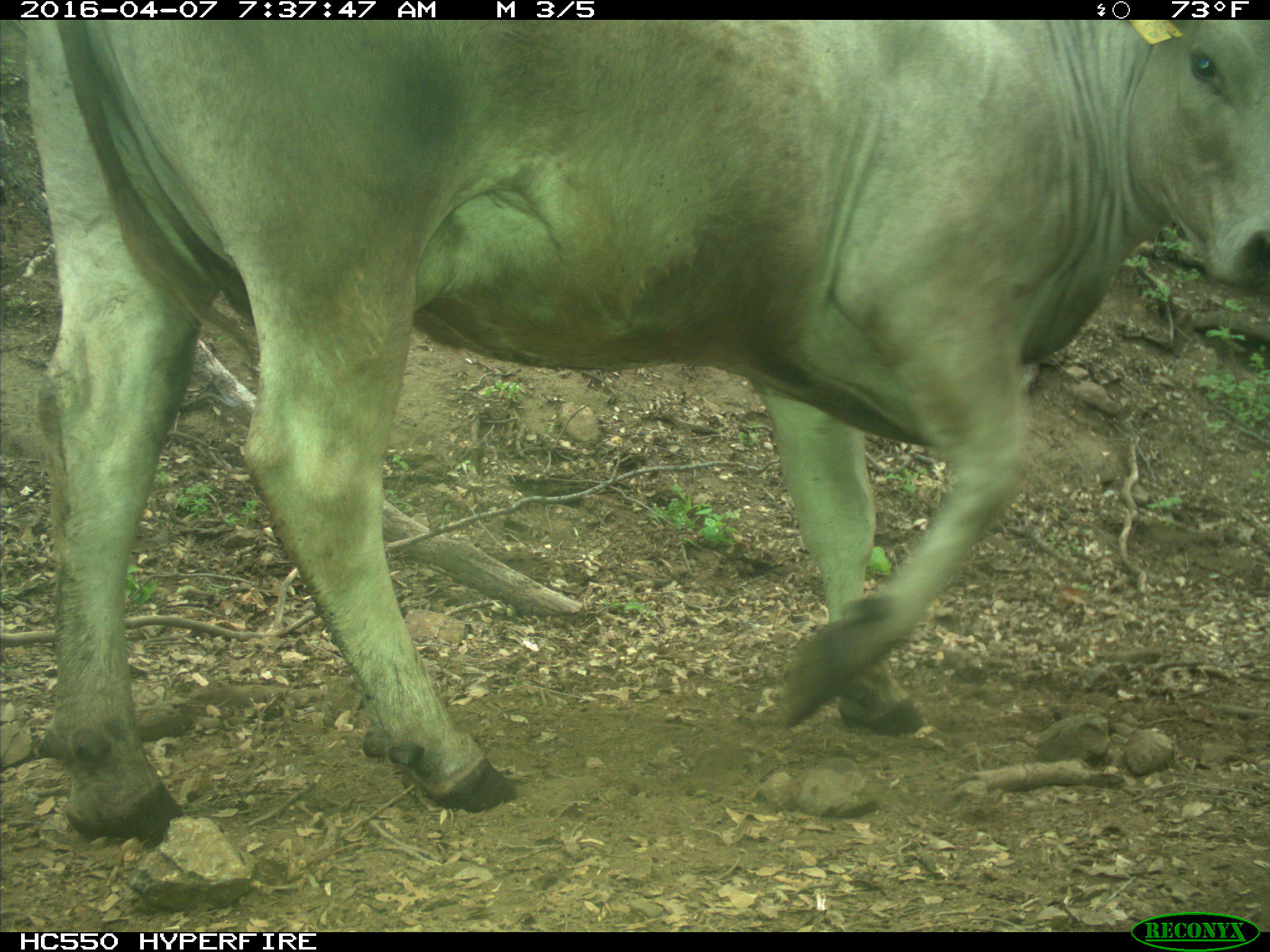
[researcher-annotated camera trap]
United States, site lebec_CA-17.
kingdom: Animalia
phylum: Chordata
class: Mammalia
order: Artiodactyla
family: Bovidae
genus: Bos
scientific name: Bos taurus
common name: domestic cow